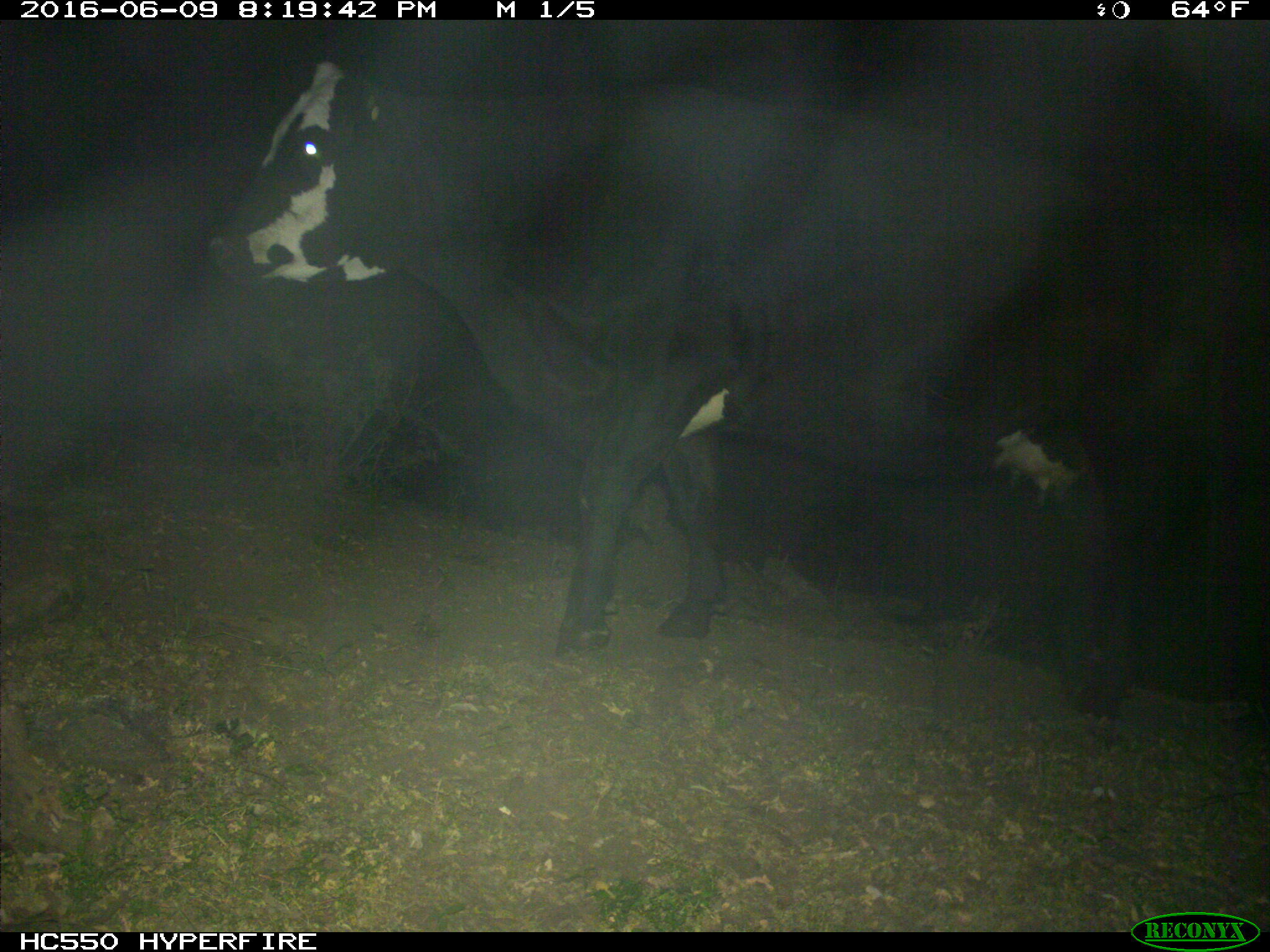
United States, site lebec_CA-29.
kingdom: Animalia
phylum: Chordata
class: Mammalia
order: Artiodactyla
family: Bovidae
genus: Bos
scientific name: Bos taurus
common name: domestic cow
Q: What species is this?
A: Bos taurus (domestic cow).